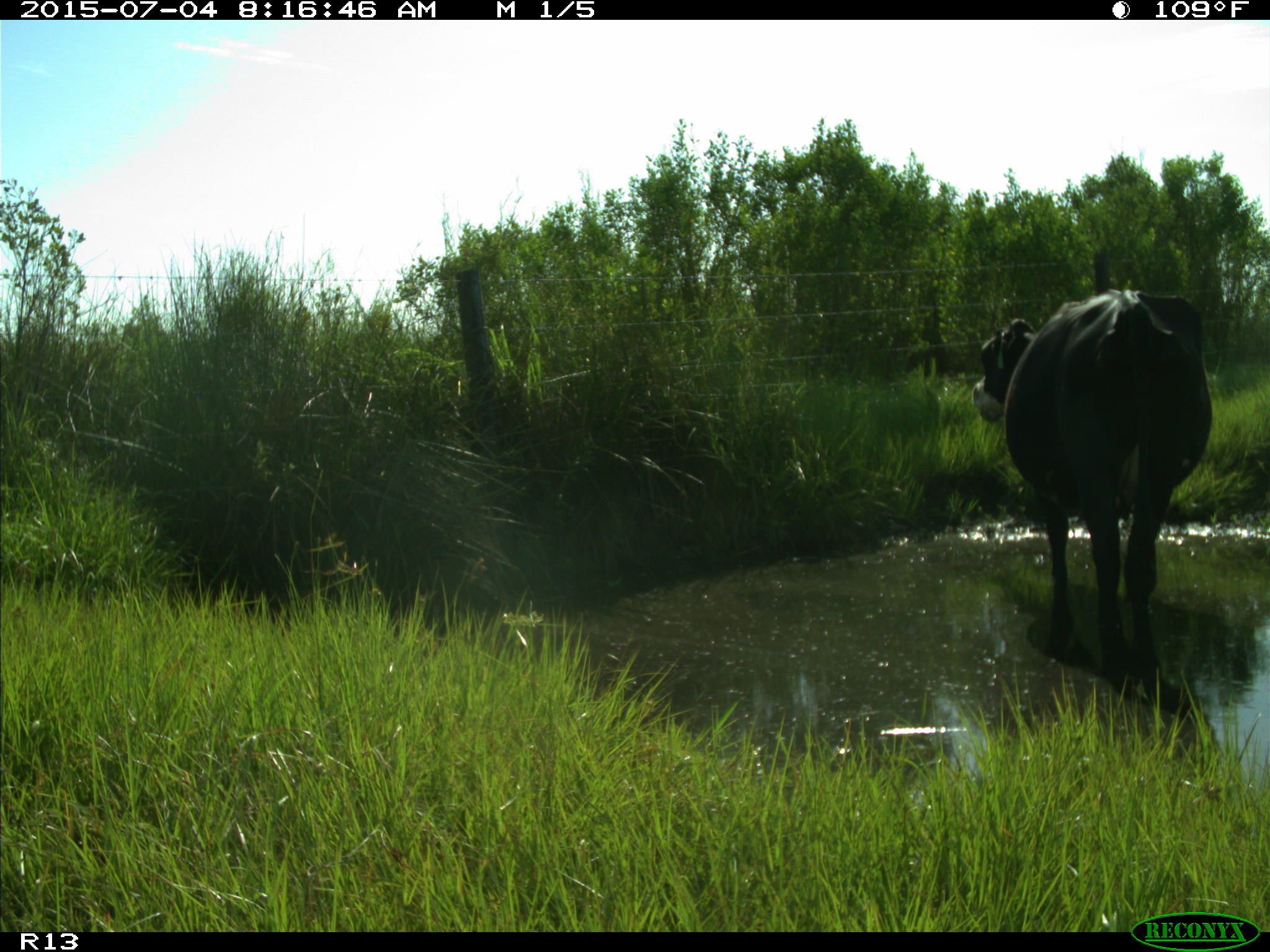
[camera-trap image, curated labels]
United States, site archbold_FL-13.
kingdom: Animalia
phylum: Chordata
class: Mammalia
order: Artiodactyla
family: Bovidae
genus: Bos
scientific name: Bos taurus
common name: domestic cow